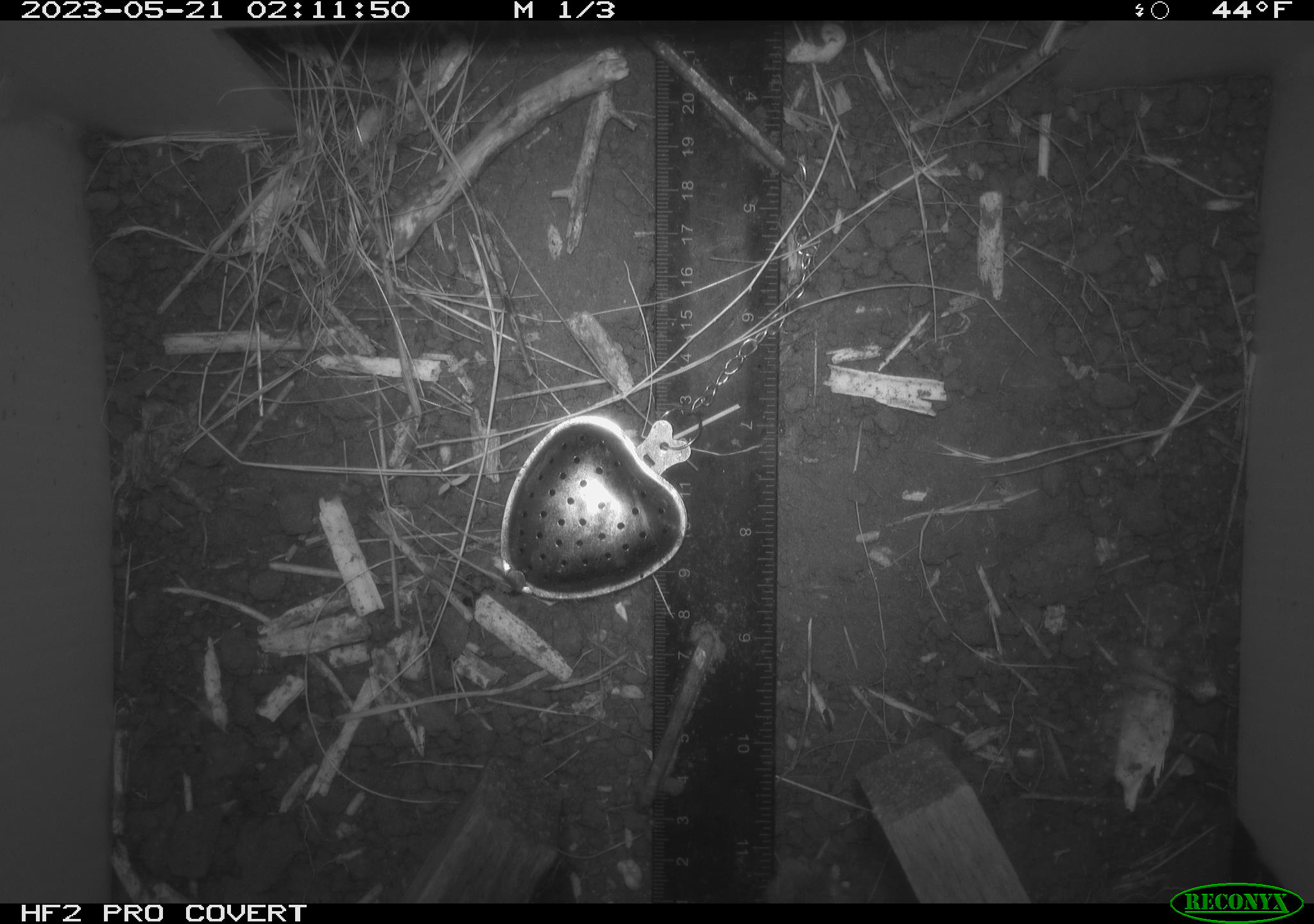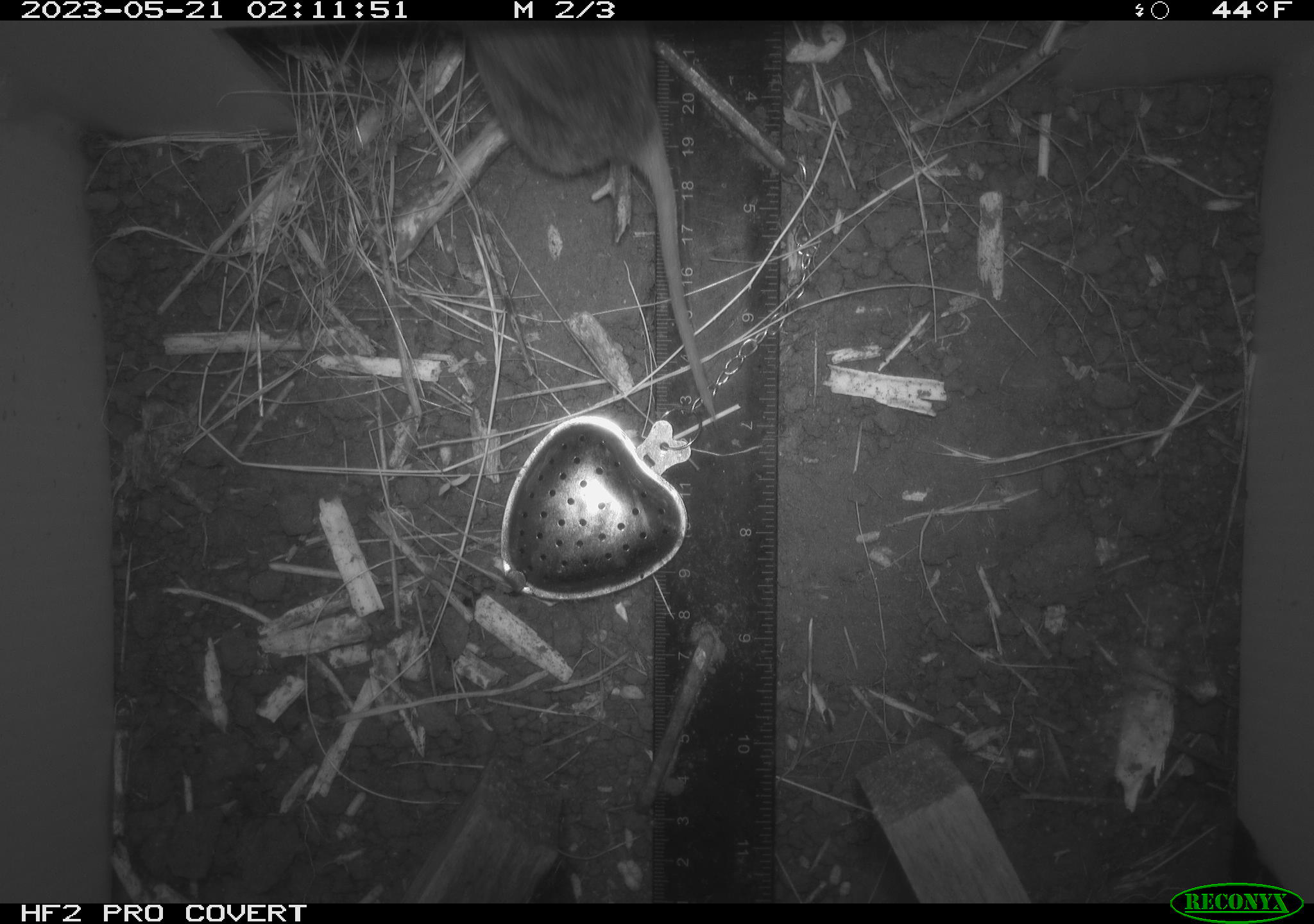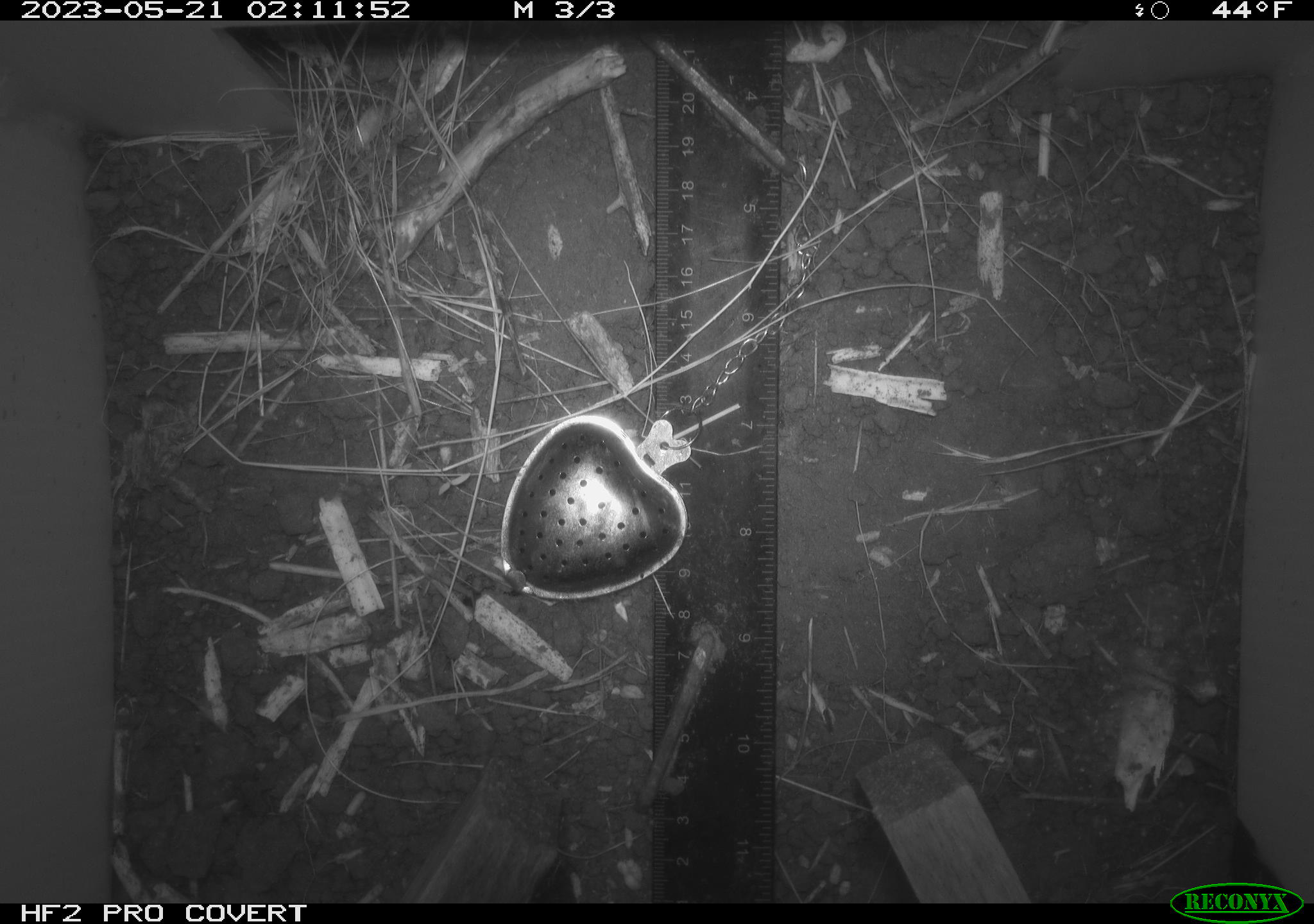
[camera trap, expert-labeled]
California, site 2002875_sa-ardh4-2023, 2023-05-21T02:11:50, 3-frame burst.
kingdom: Animalia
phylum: Chordata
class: Mammalia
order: Rodentia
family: Cricetidae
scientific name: Arvicolinae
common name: voles, lemmings, and muskrats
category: arvicolinae subfamily